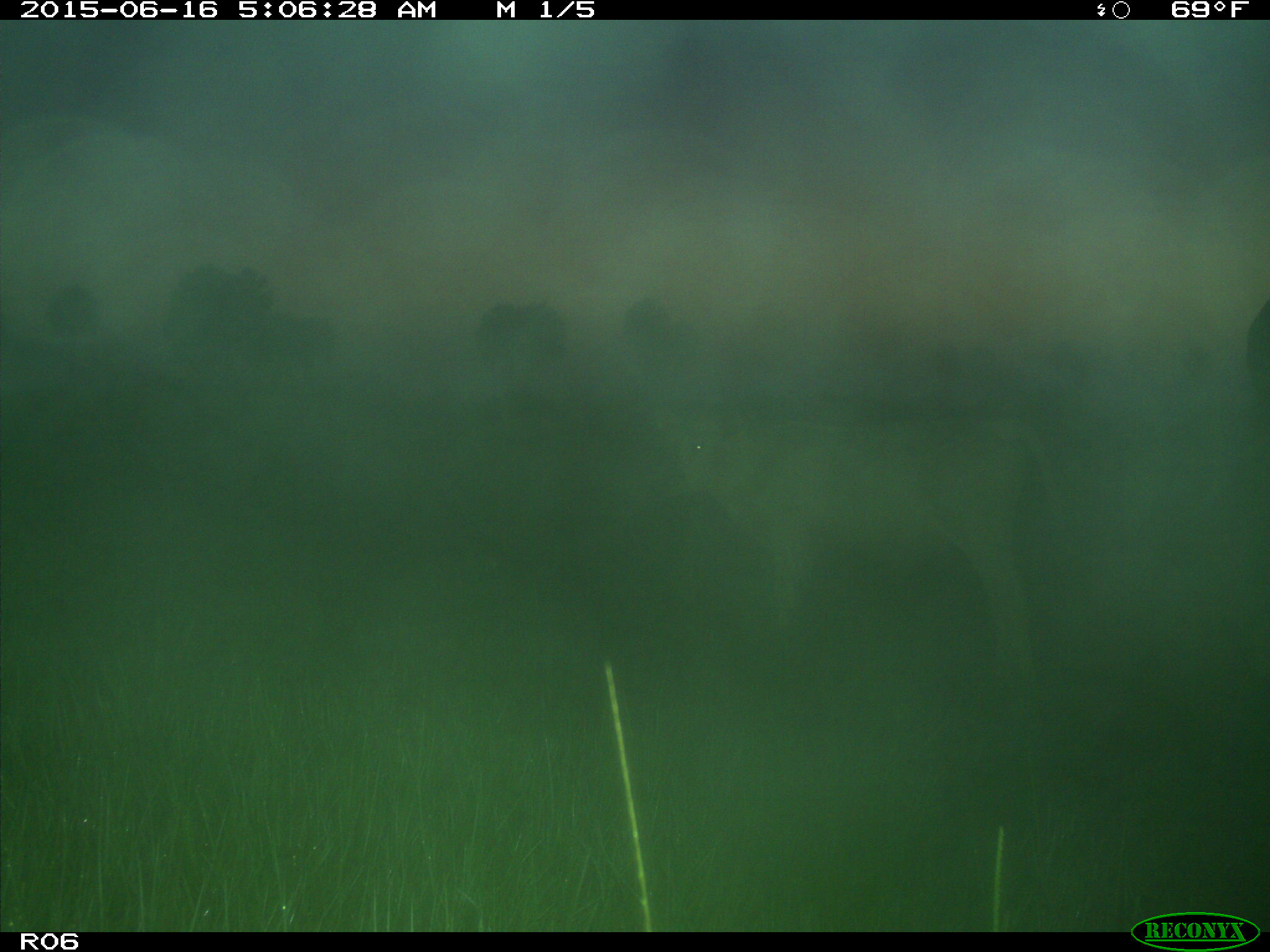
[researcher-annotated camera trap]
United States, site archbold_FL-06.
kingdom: Animalia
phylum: Chordata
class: Mammalia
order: Artiodactyla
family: Bovidae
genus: Bos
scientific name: Bos taurus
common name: domestic cow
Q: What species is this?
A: Bos taurus (domestic cow).